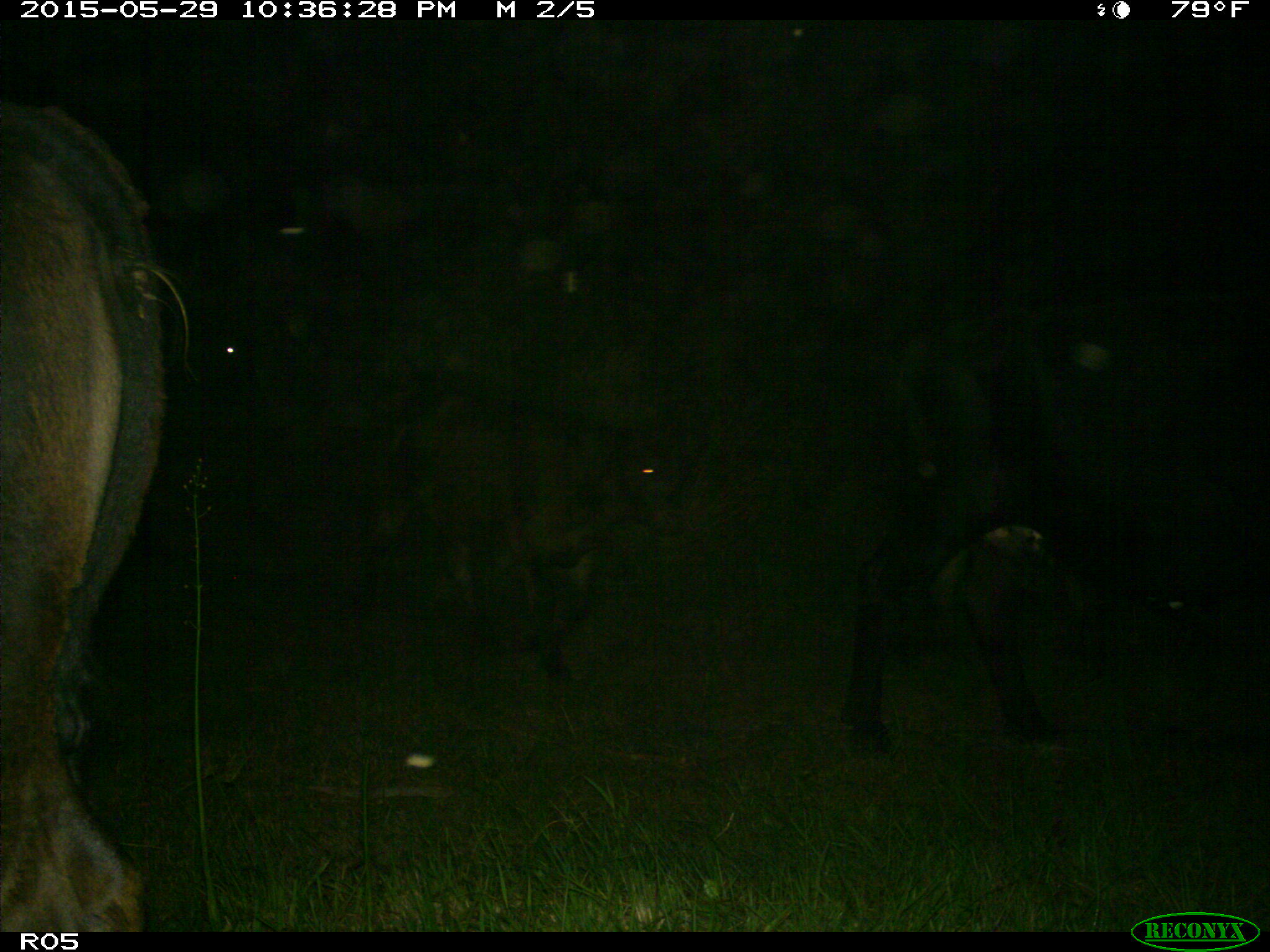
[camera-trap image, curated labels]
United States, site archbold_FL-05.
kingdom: Animalia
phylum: Chordata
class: Mammalia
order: Artiodactyla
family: Bovidae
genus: Bos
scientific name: Bos taurus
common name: domestic cow